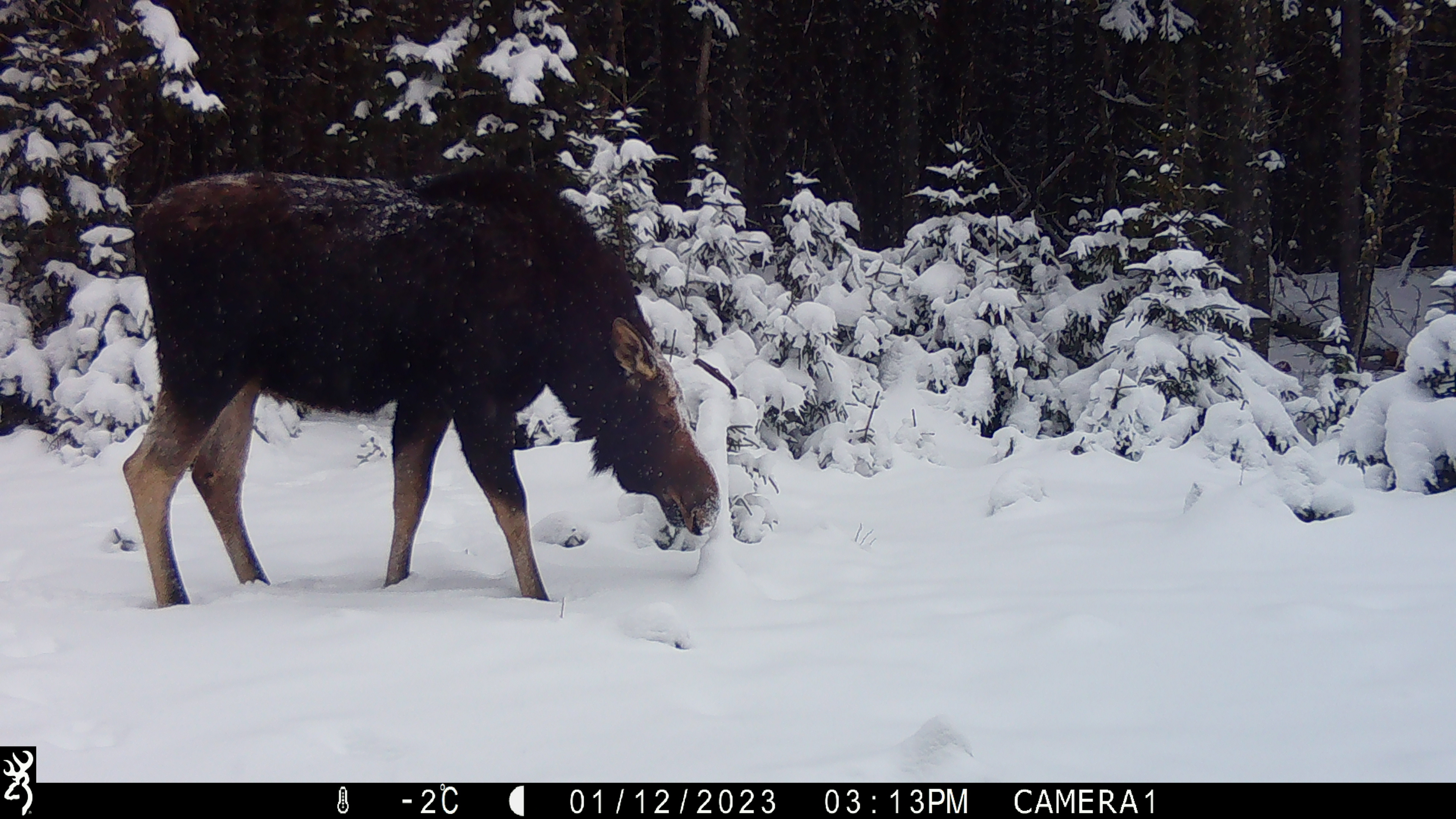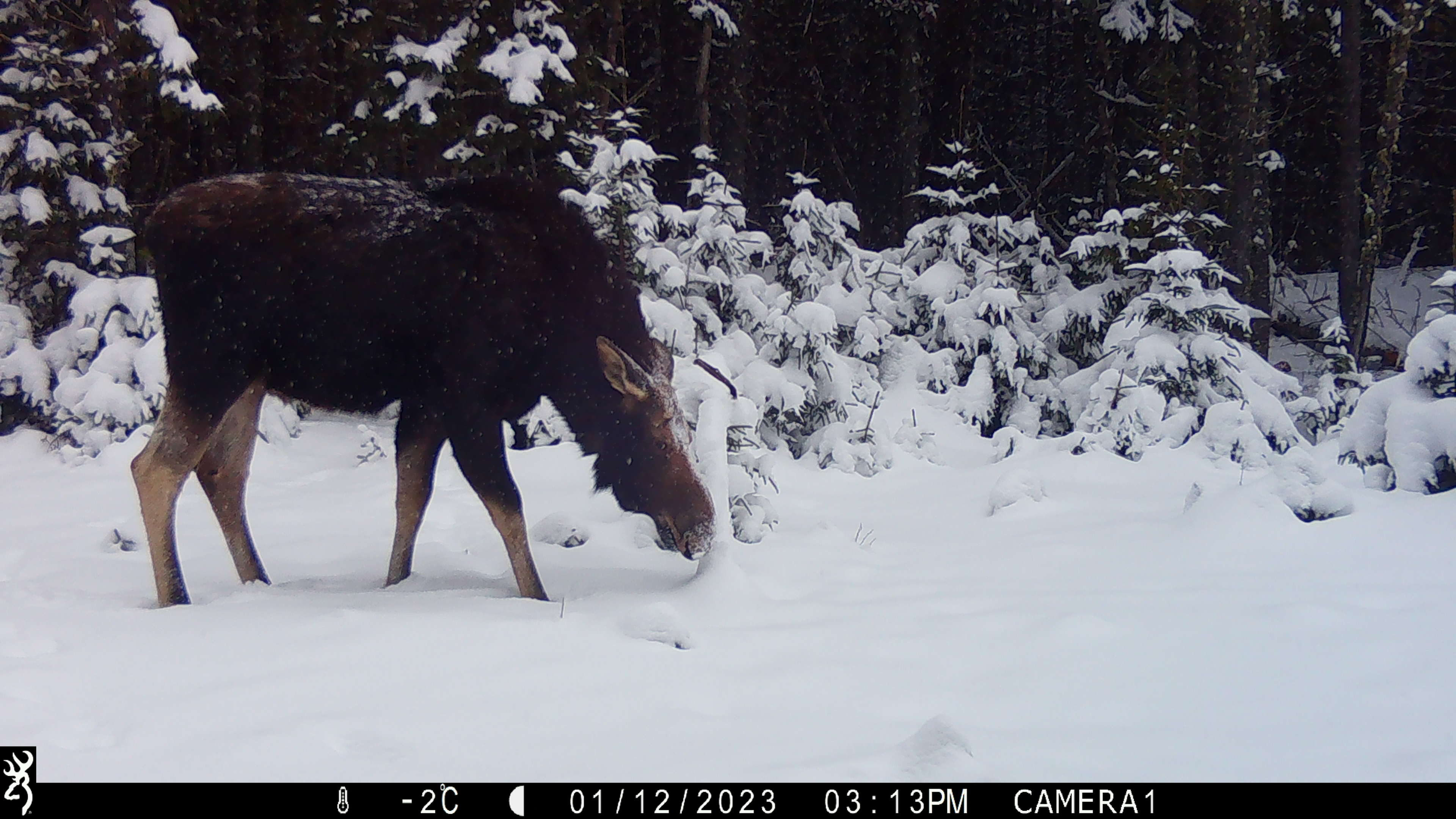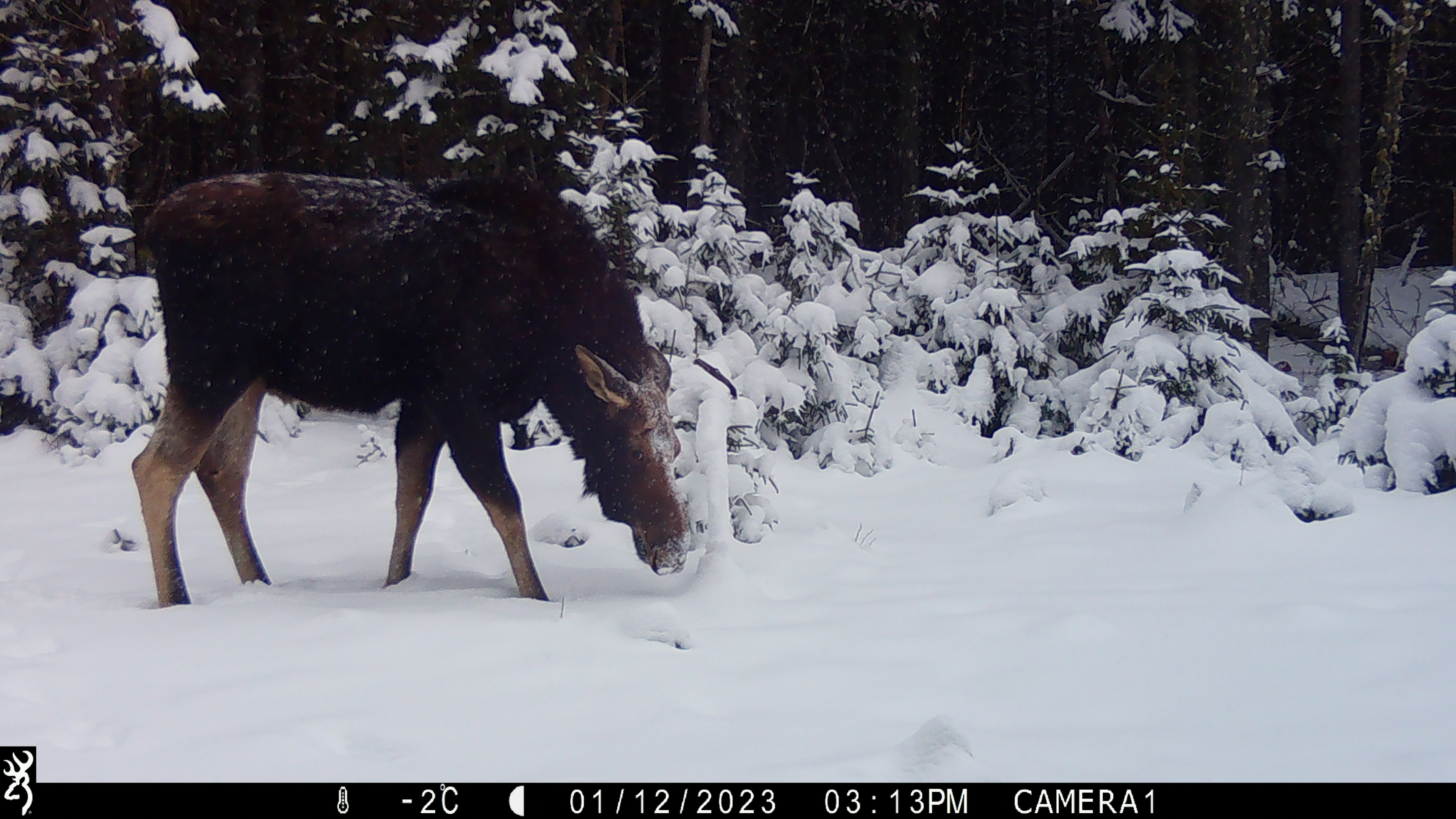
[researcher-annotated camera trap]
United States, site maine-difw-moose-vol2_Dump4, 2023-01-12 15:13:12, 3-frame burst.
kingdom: Animalia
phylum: Chordata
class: Mammalia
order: Artiodactyla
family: Cervidae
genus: Alces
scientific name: Alces alces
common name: moose